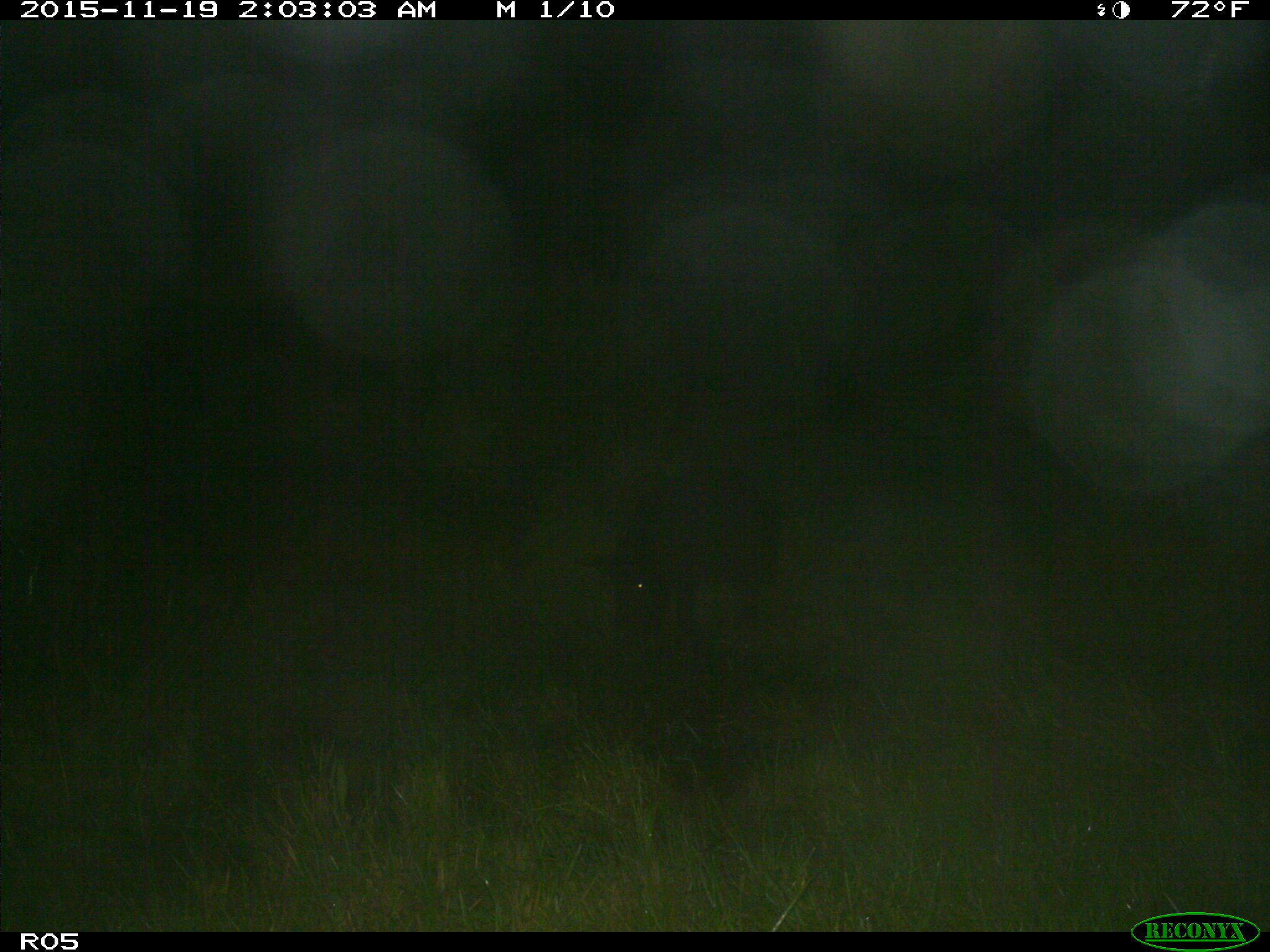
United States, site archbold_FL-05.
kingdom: Animalia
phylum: Chordata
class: Mammalia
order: Artiodactyla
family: Suidae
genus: Sus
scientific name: Sus scrofa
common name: wild boar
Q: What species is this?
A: Sus scrofa (wild boar).